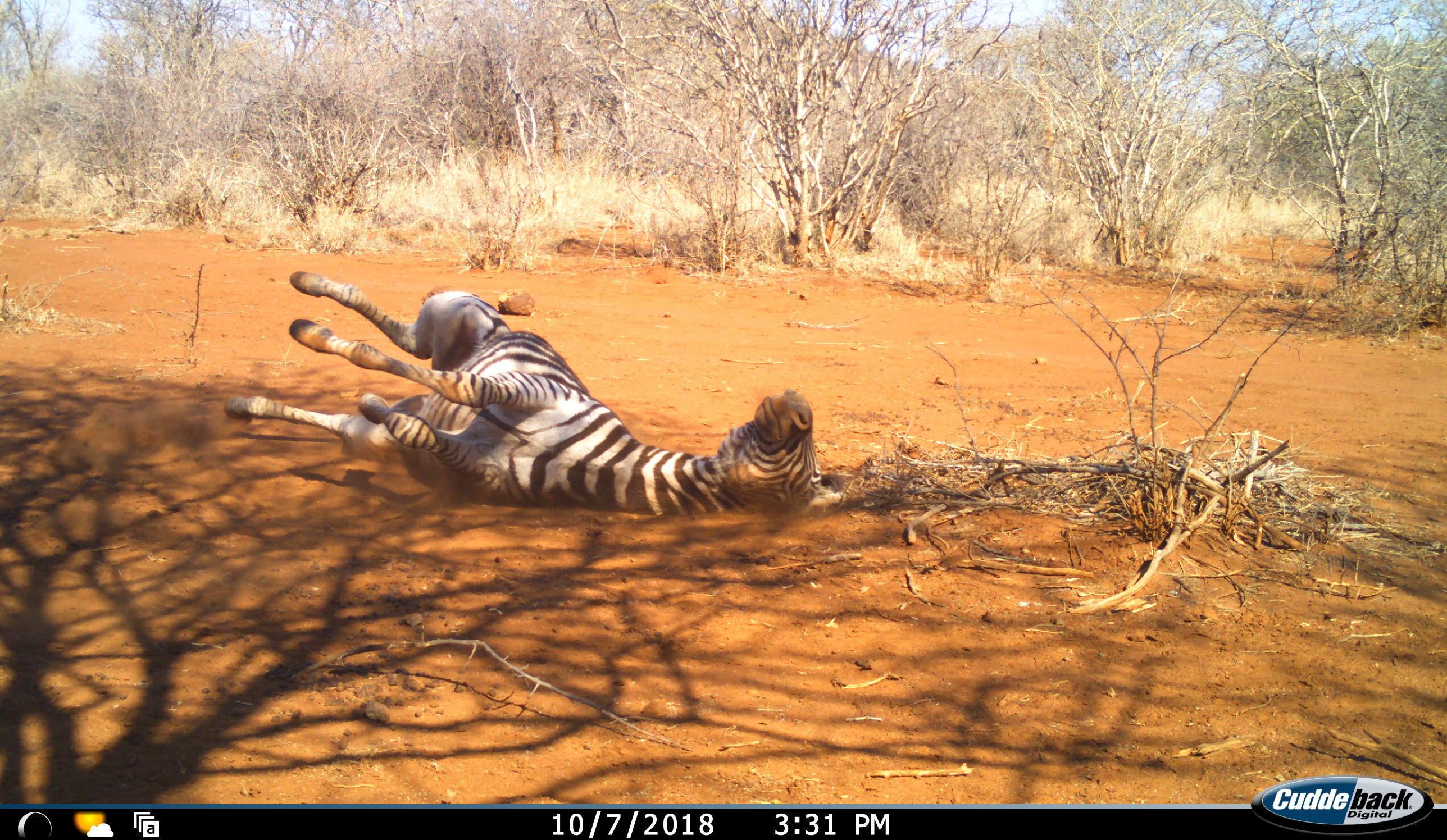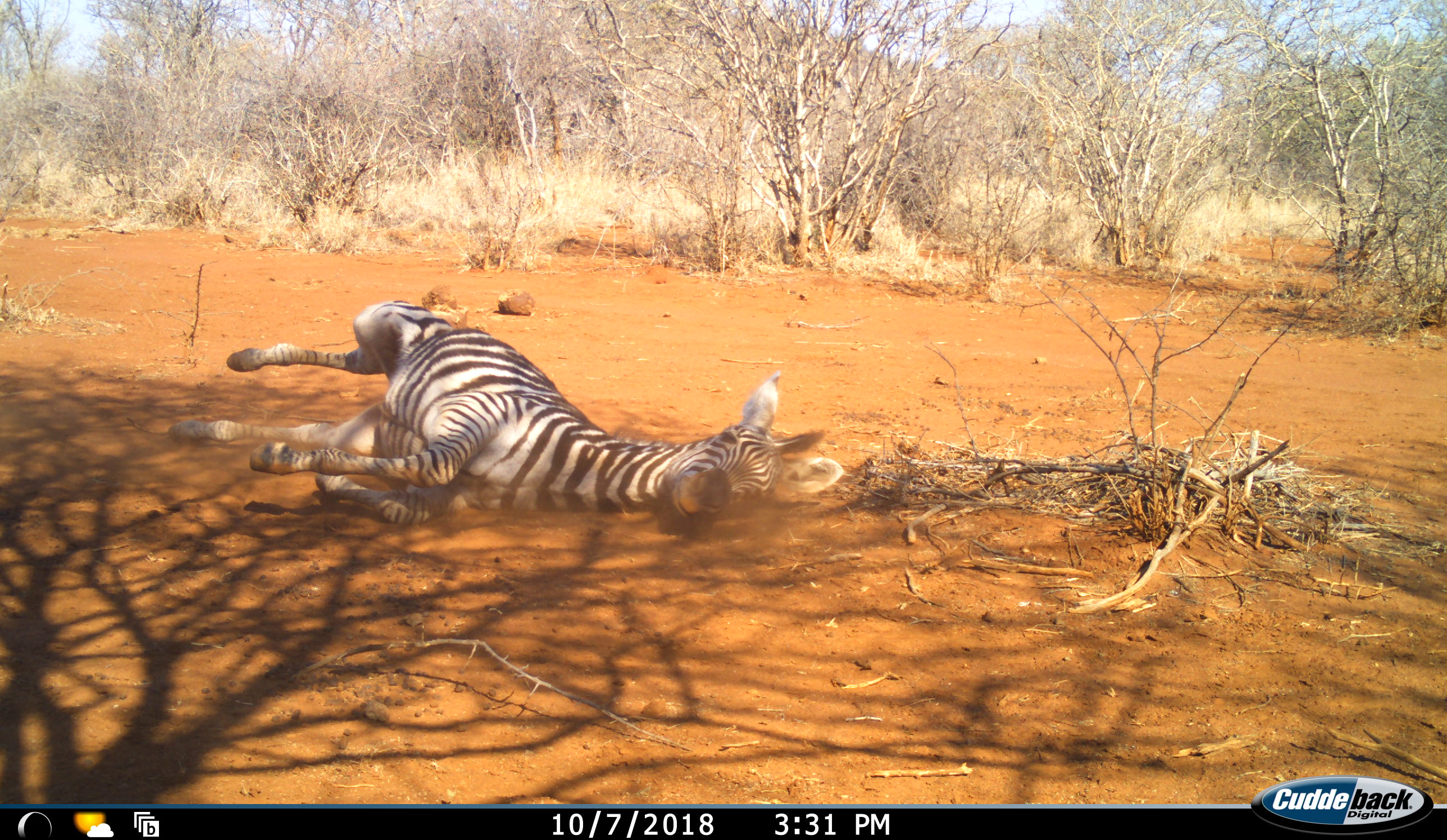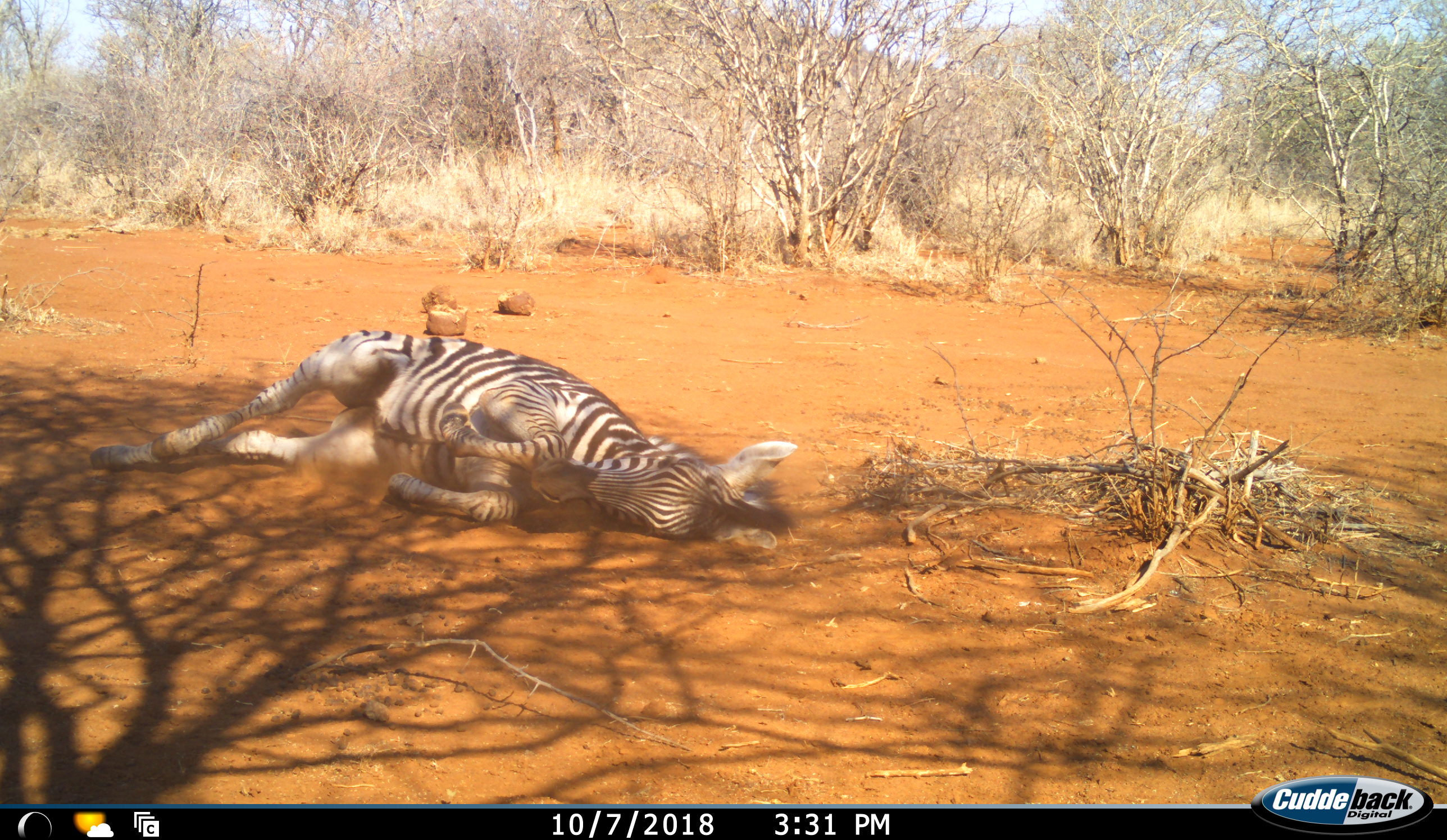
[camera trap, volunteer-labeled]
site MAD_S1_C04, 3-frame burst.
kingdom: Animalia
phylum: Chordata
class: Mammalia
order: Perissodactyla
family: Equidae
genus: Equus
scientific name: Equus quagga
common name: plains zebra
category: zebraplains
Zebraplains (plains zebra) (Equus quagga), count 1. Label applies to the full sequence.